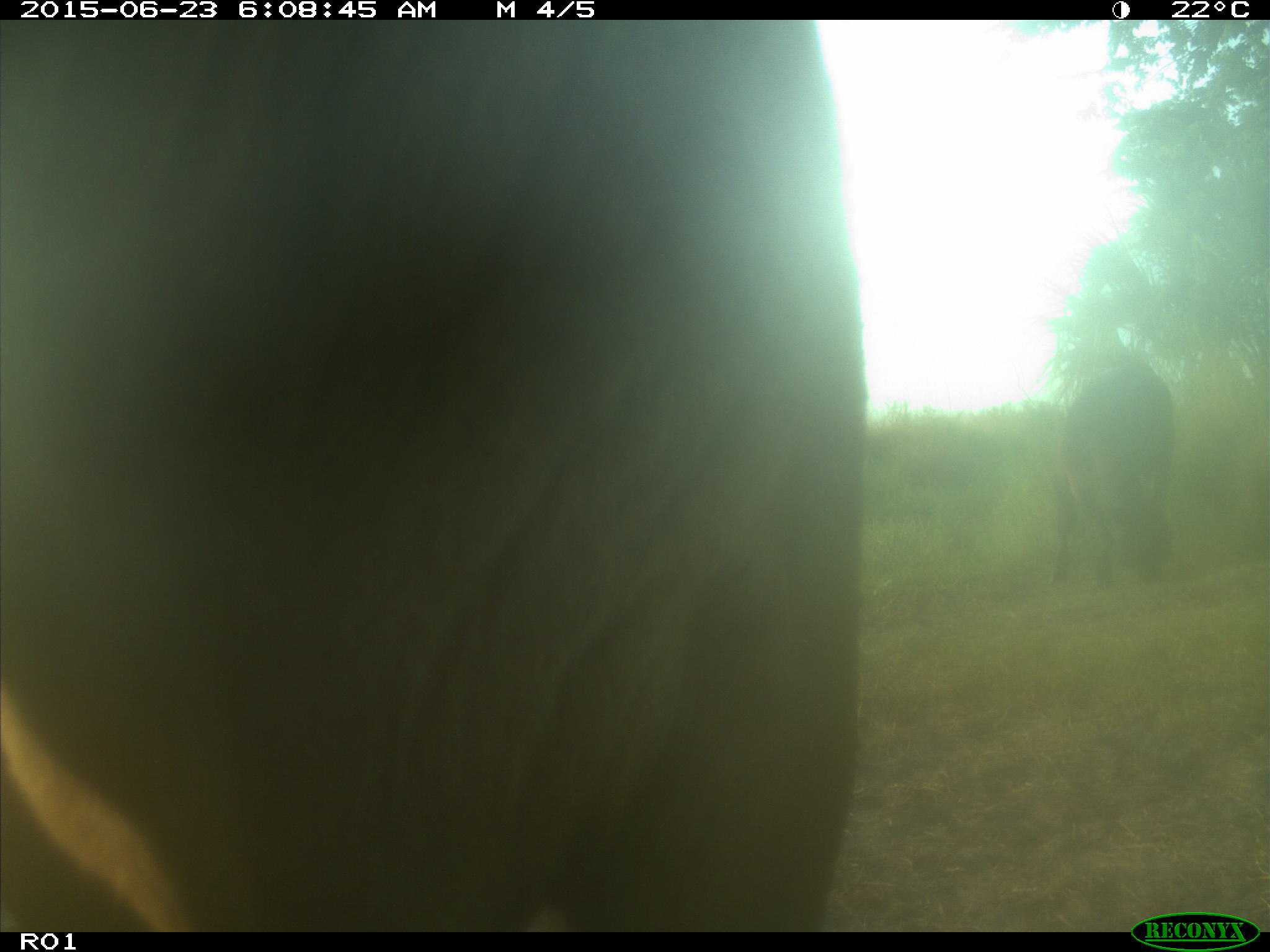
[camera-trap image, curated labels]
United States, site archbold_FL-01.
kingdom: Animalia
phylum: Chordata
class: Mammalia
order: Artiodactyla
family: Bovidae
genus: Bos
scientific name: Bos taurus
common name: domestic cow